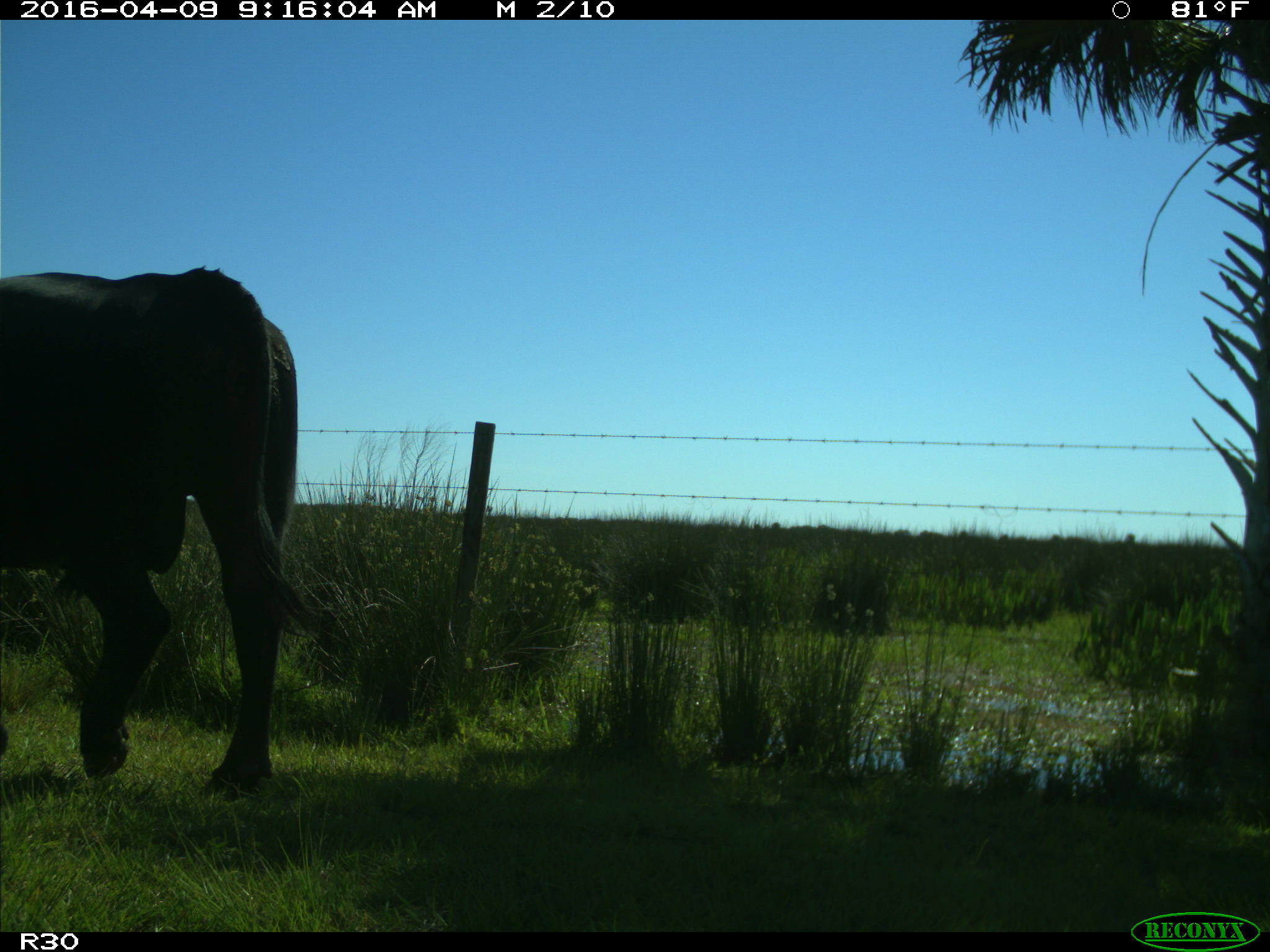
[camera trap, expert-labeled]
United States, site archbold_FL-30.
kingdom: Animalia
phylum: Chordata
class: Mammalia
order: Artiodactyla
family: Bovidae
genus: Bos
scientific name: Bos taurus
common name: domestic cow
Bos taurus (domestic cow).